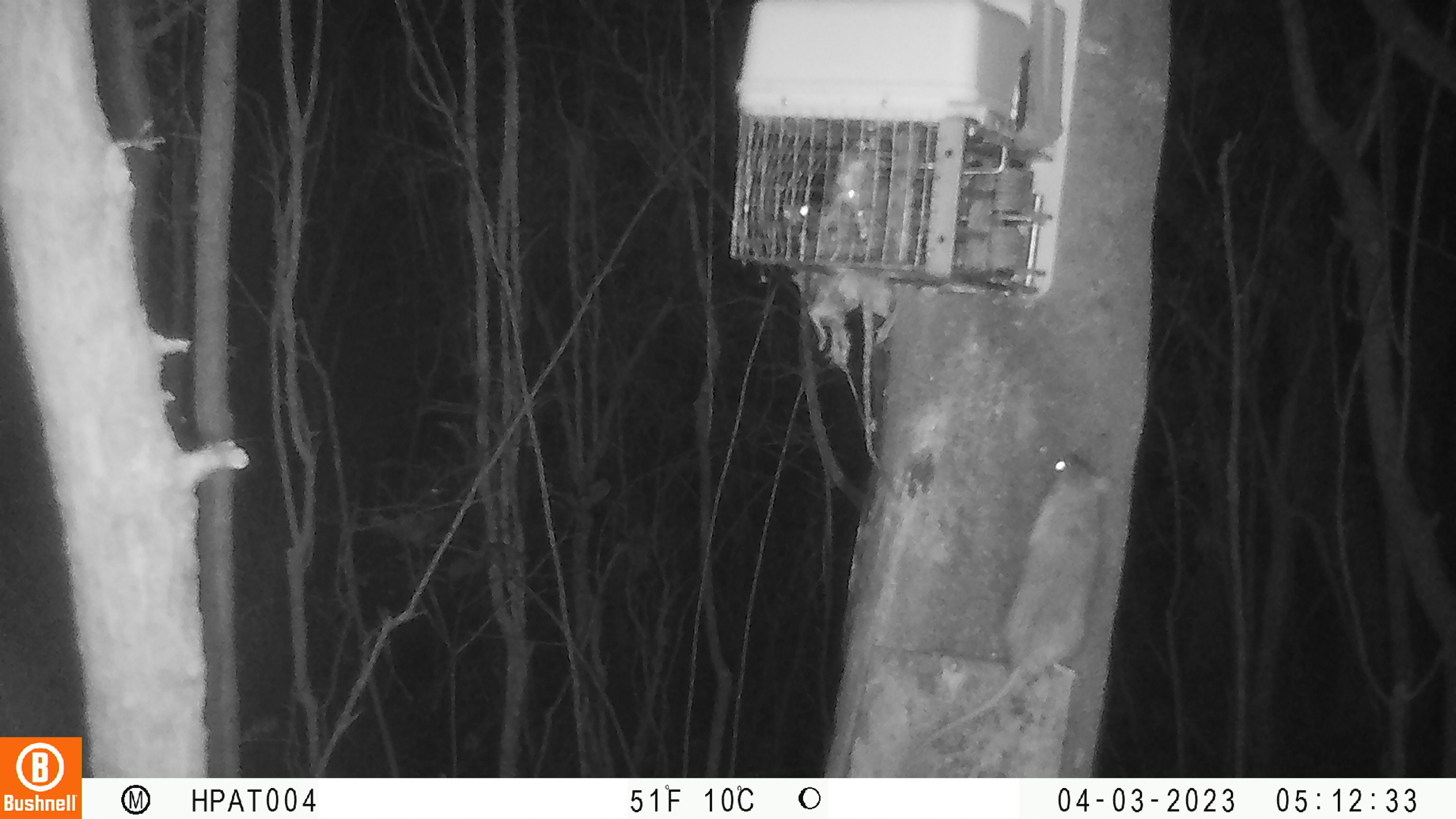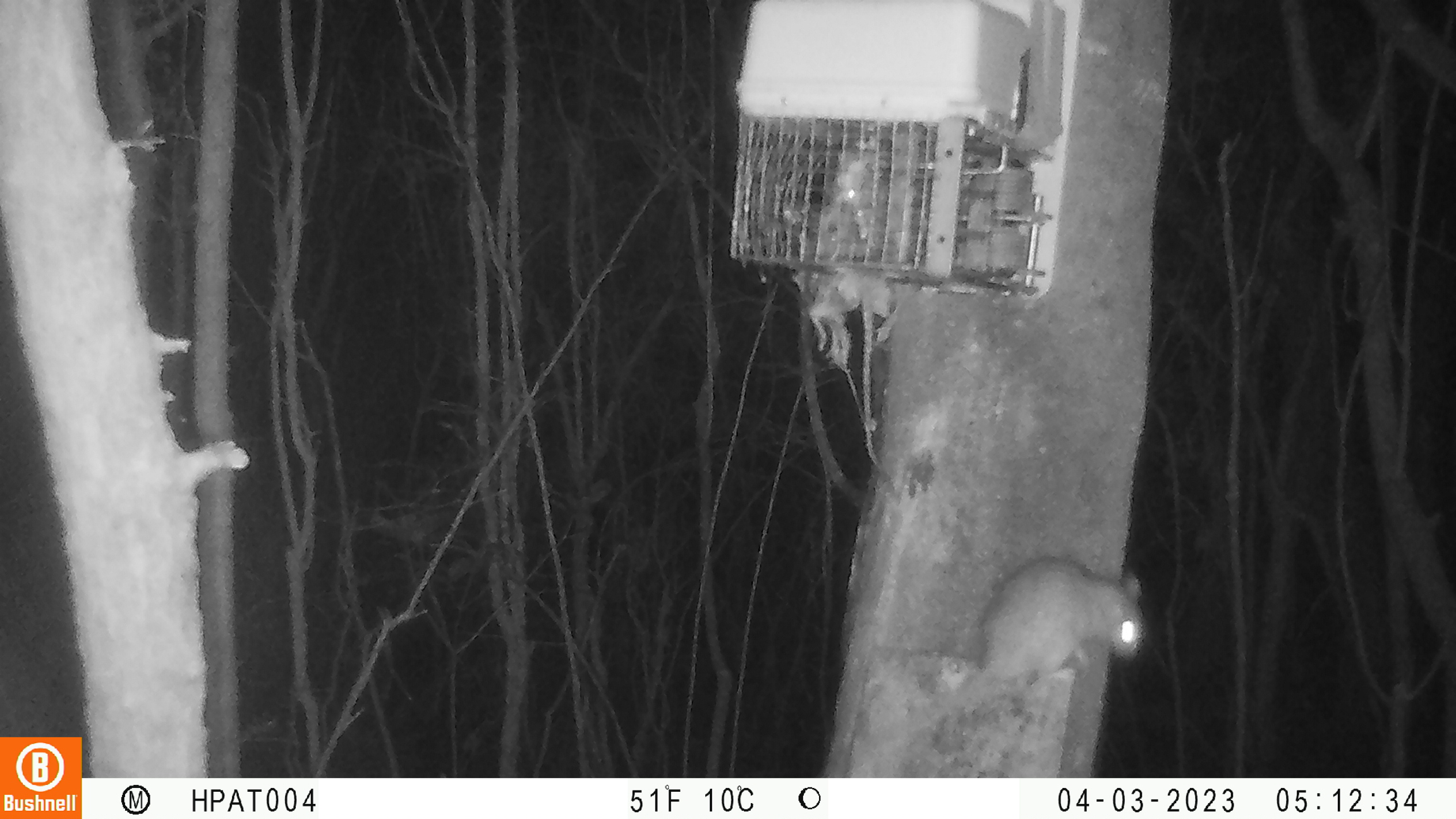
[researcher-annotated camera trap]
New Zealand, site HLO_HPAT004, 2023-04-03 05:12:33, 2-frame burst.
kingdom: Animalia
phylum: Chordata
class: Mammalia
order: Rodentia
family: Muridae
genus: Rattus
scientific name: Rattus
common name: rat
Rat (Rattus).